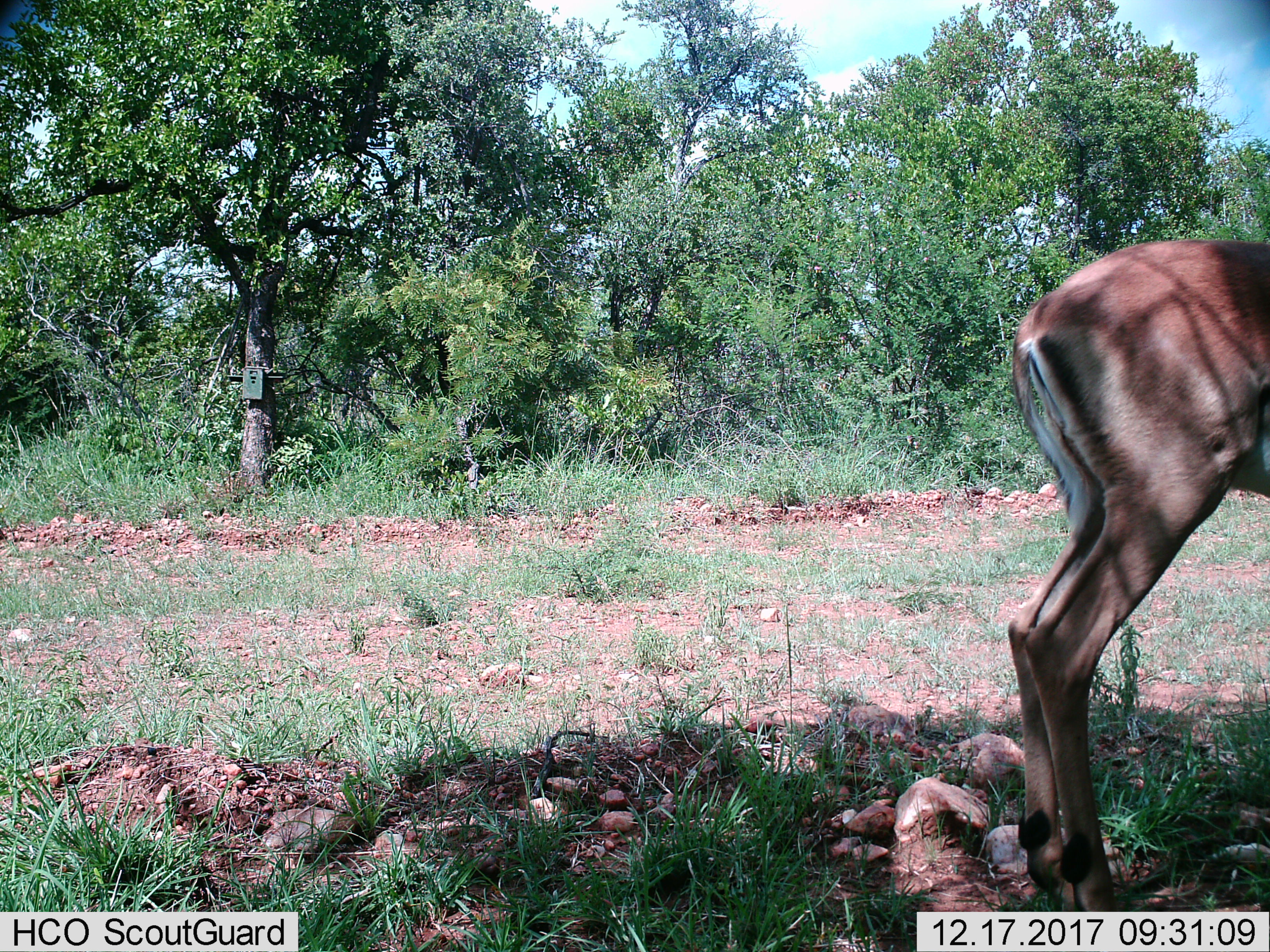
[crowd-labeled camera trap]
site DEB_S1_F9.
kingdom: Animalia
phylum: Chordata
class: Mammalia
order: Artiodactyla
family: Bovidae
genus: Aepyceros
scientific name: Aepyceros melampus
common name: impala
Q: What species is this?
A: Impala (Aepyceros melampus).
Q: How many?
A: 1.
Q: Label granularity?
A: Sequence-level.